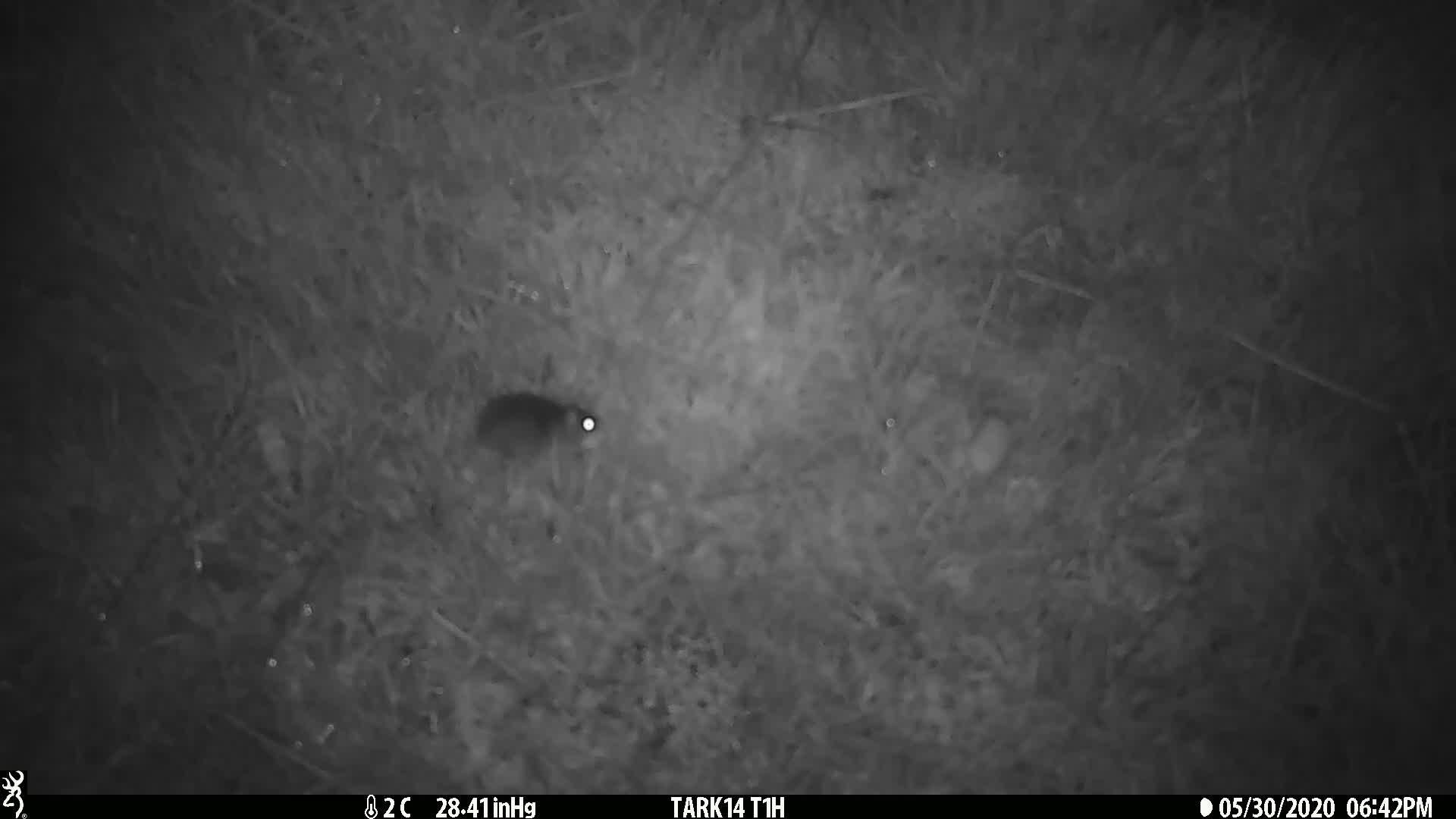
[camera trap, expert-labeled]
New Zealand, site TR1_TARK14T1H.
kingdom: Animalia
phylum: Chordata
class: Mammalia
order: Rodentia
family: Muridae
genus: Mus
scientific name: Mus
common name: mouse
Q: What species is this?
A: Mouse (Mus).